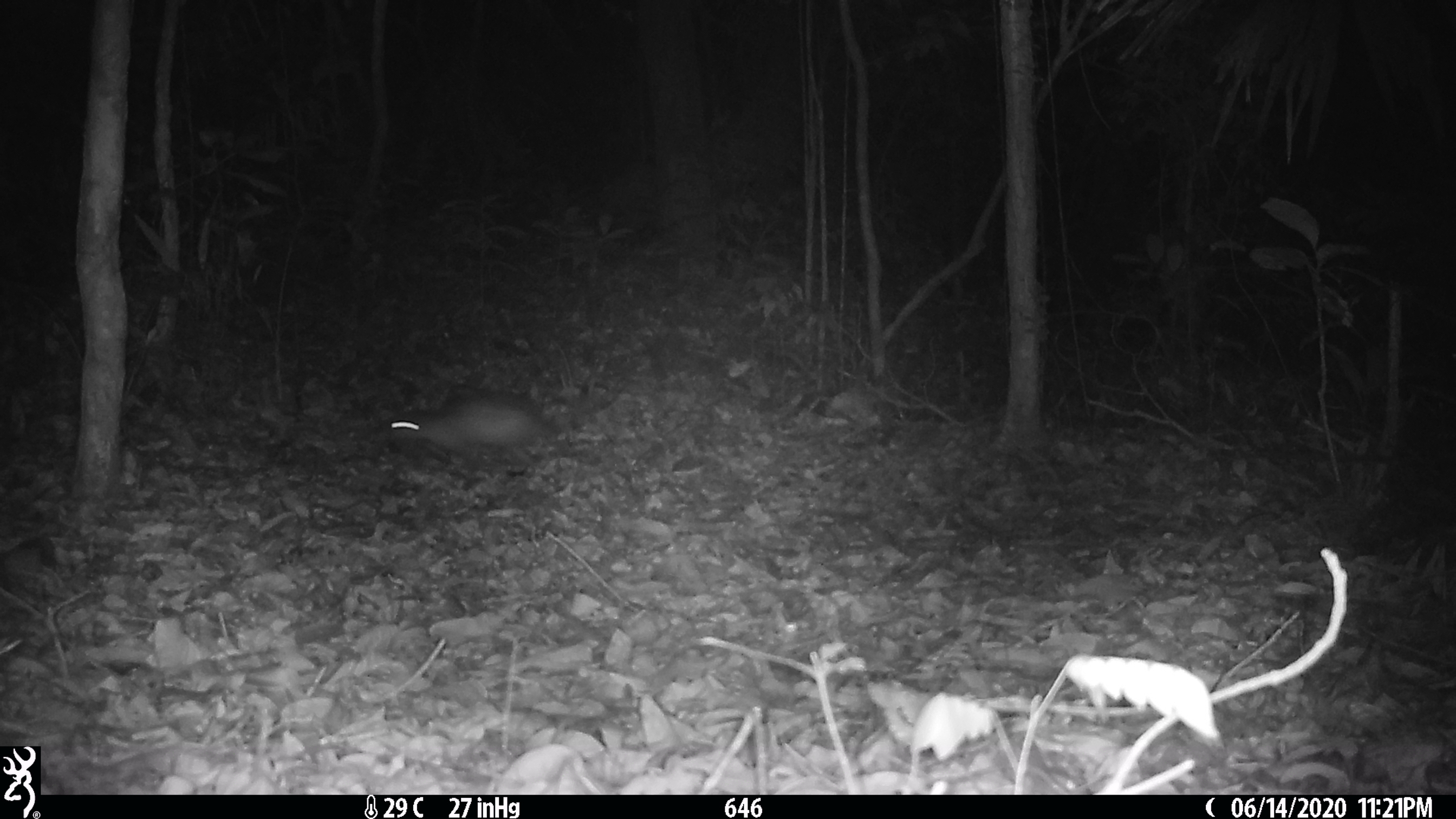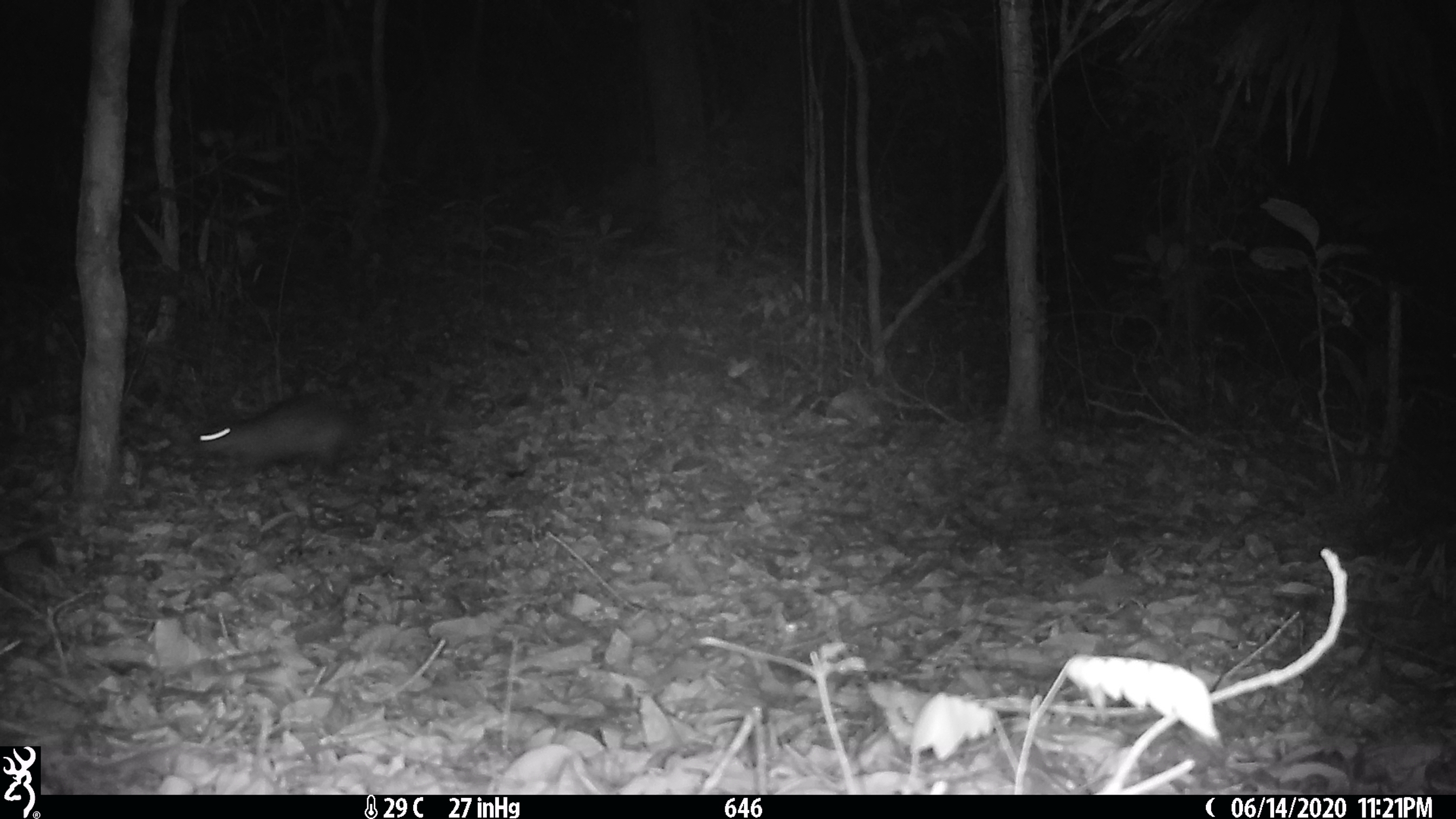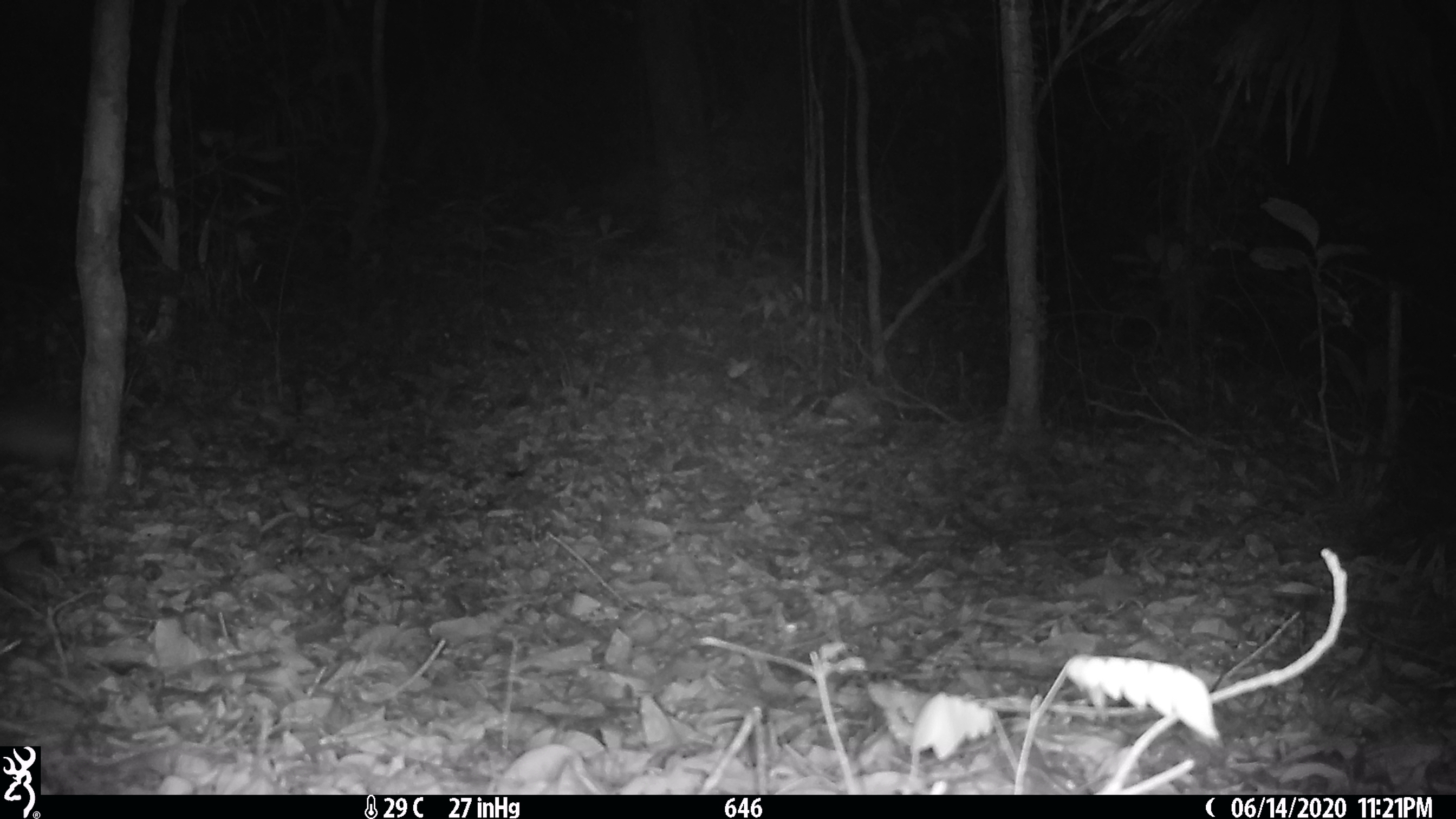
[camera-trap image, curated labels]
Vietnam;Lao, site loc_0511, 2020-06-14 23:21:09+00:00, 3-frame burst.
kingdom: Animalia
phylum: Chordata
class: Mammalia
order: Rodentia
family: Hystricidae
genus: Atherurus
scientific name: Atherurus macrourus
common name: asiatic brush-tailed porcupine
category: asiatic brush tailed porcupine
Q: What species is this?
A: Asiatic brush tailed porcupine (asiatic brush-tailed porcupine) (Atherurus macrourus).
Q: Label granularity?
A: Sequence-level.